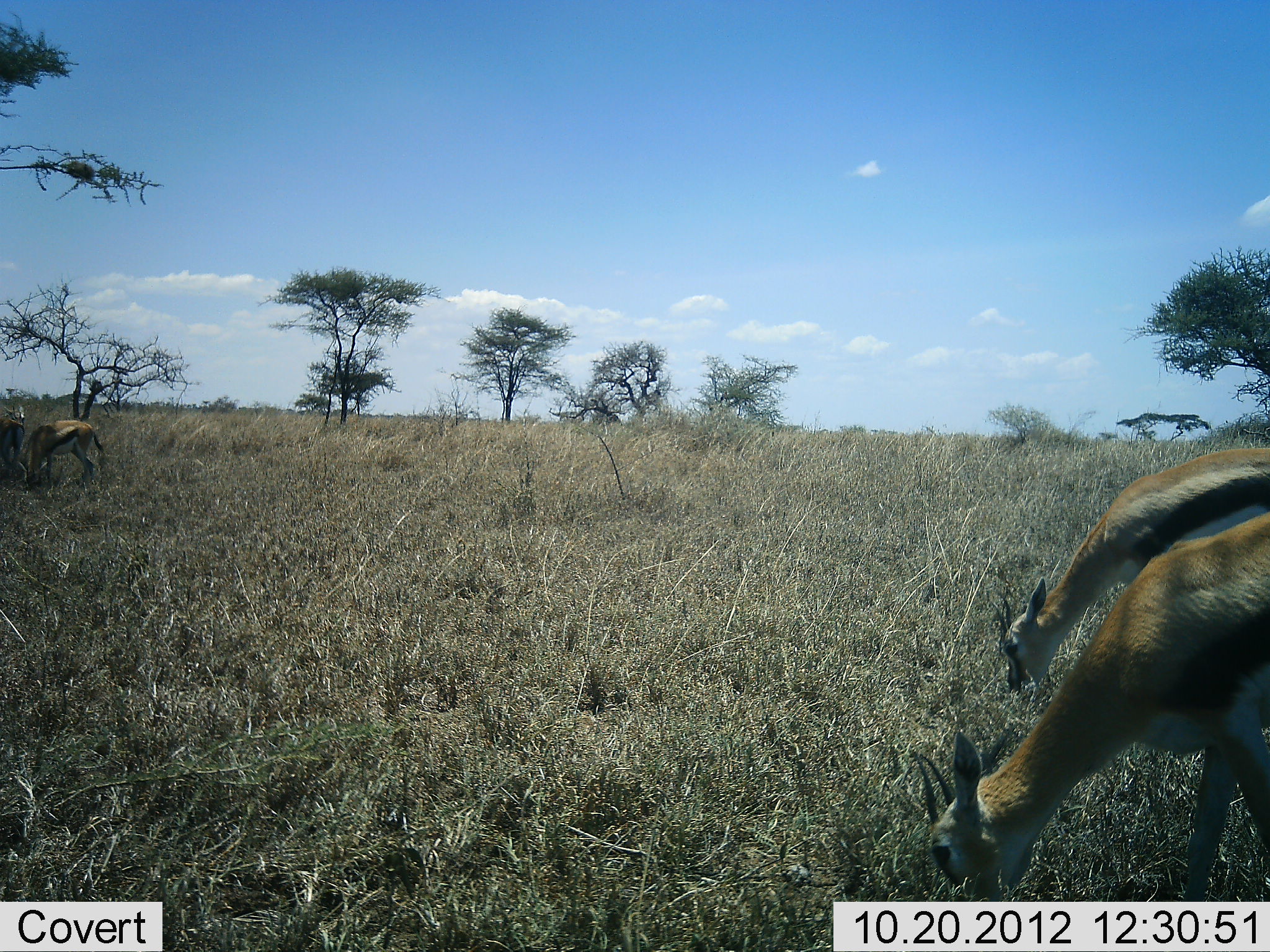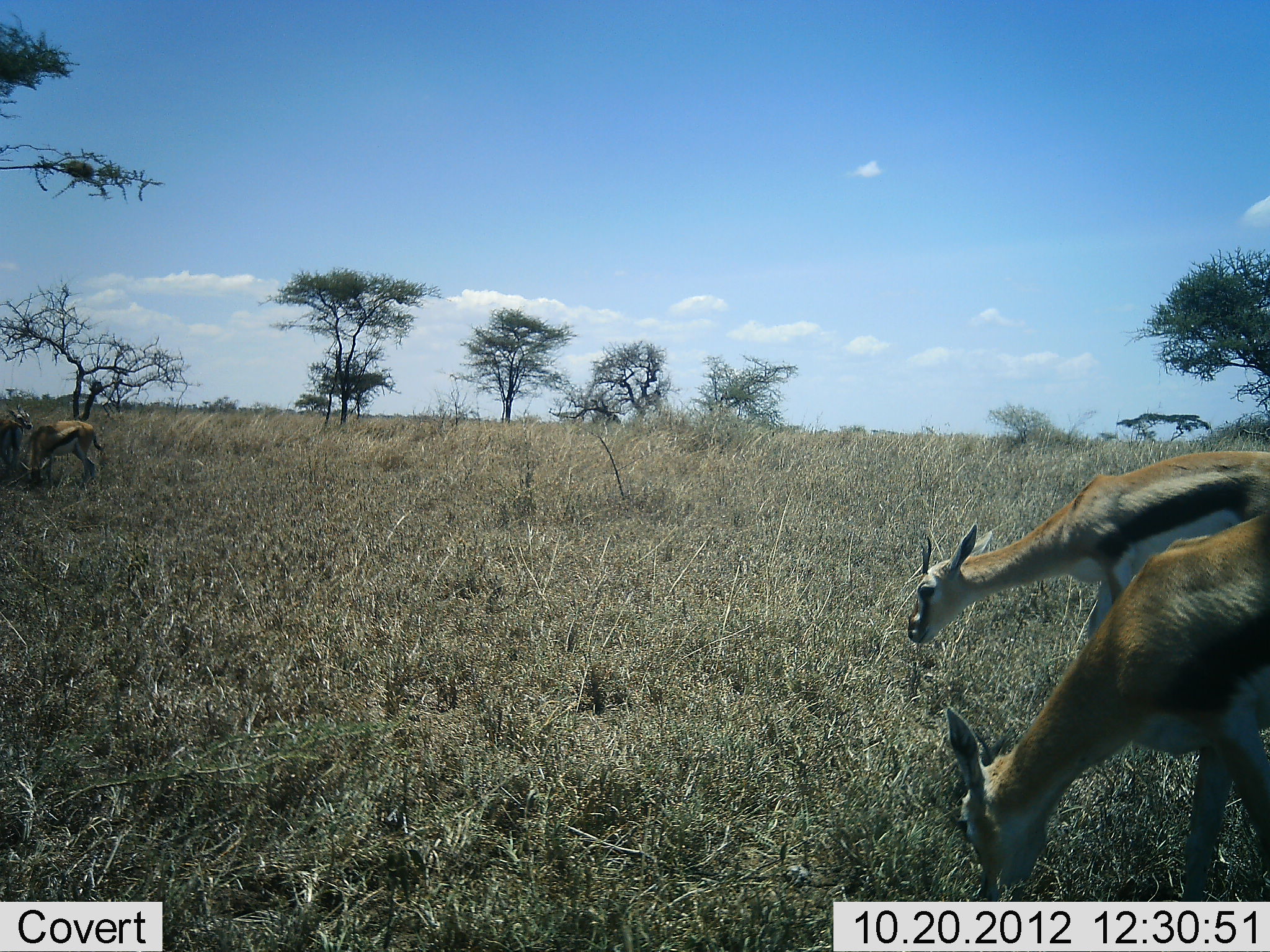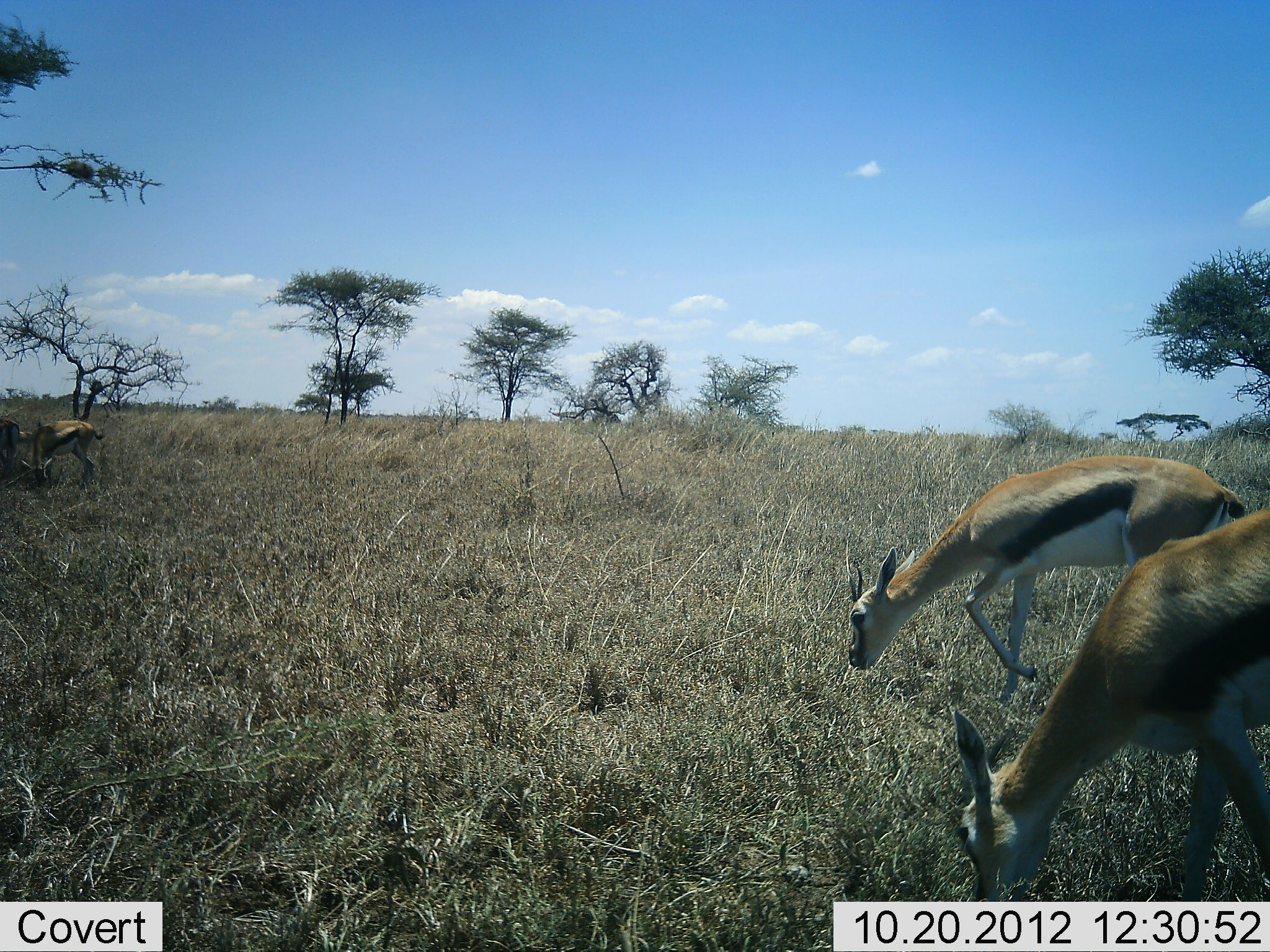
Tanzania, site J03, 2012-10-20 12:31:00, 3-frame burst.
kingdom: Animalia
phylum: Chordata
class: Mammalia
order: Artiodactyla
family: Bovidae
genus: Eudorcas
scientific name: Eudorcas thomsonii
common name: thomson's gazelle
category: gazellethomsons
Gazellethomsons (thomson's gazelle) (Eudorcas thomsonii), count 4. Behavior (volunteer vote fractions): standing 40%, resting 0%, moving 30%, interacting 0%. Young present (vote fraction): 10%. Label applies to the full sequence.